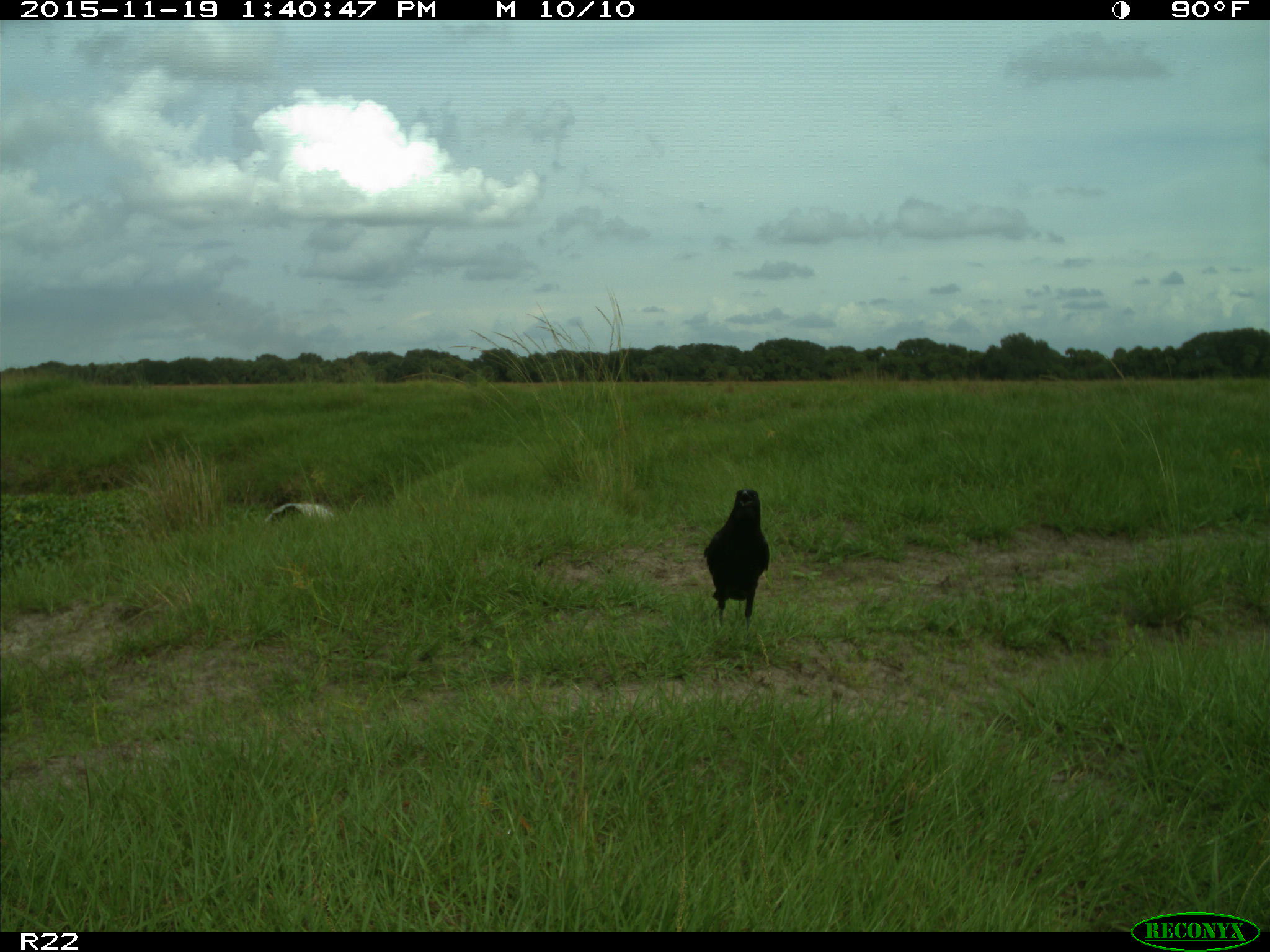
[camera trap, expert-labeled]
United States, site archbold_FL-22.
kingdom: Animalia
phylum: Chordata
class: Aves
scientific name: Aves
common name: birds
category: unidentified bird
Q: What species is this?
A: Unidentified bird (birds) (Aves).